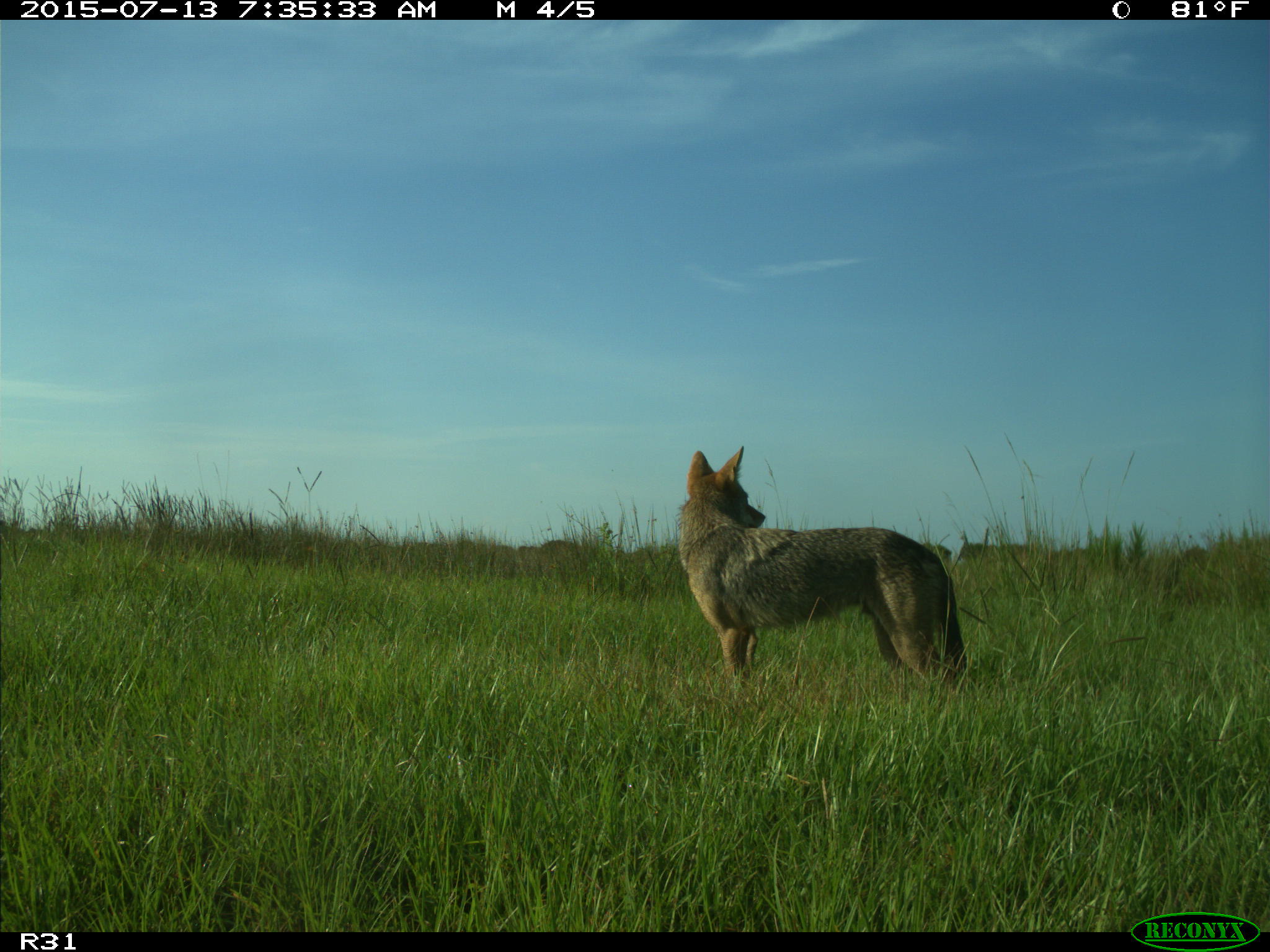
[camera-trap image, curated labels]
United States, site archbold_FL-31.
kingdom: Animalia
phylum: Chordata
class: Mammalia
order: Carnivora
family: Canidae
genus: Canis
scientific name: Canis latrans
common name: coyote